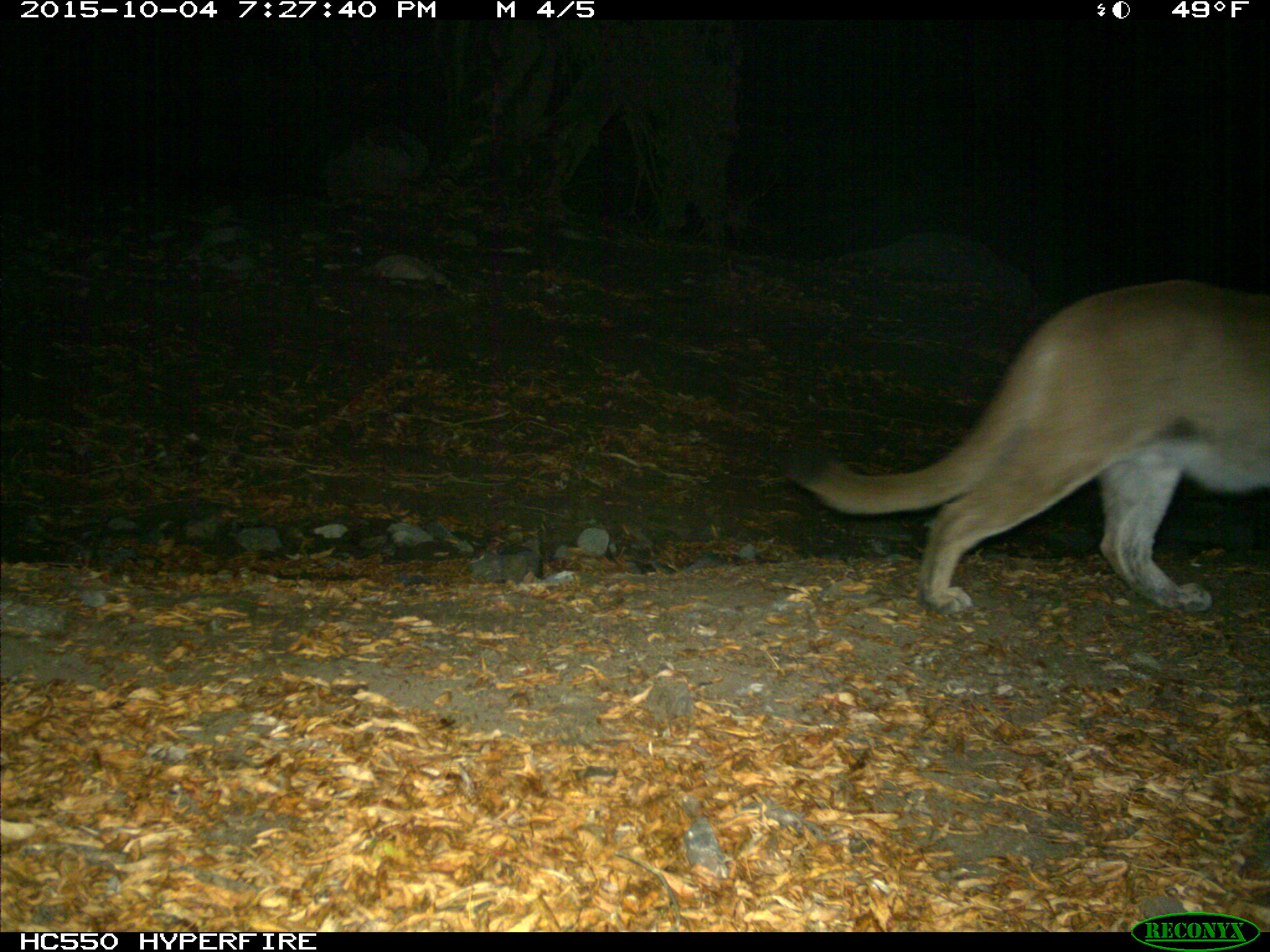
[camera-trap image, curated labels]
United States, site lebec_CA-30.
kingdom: Animalia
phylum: Chordata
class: Mammalia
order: Carnivora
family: Felidae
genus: Puma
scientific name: Puma concolor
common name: mountain lion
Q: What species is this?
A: Puma concolor (mountain lion).